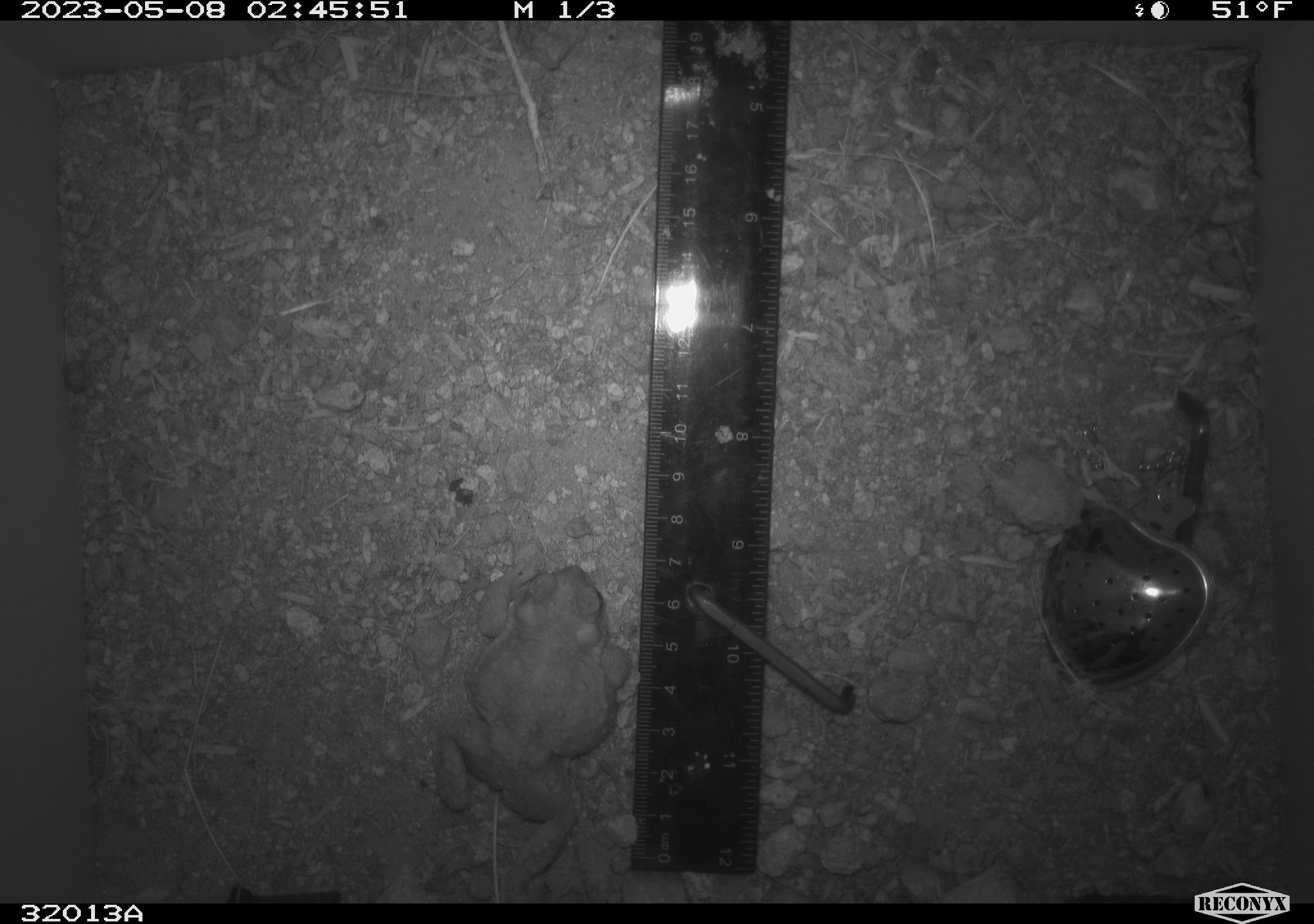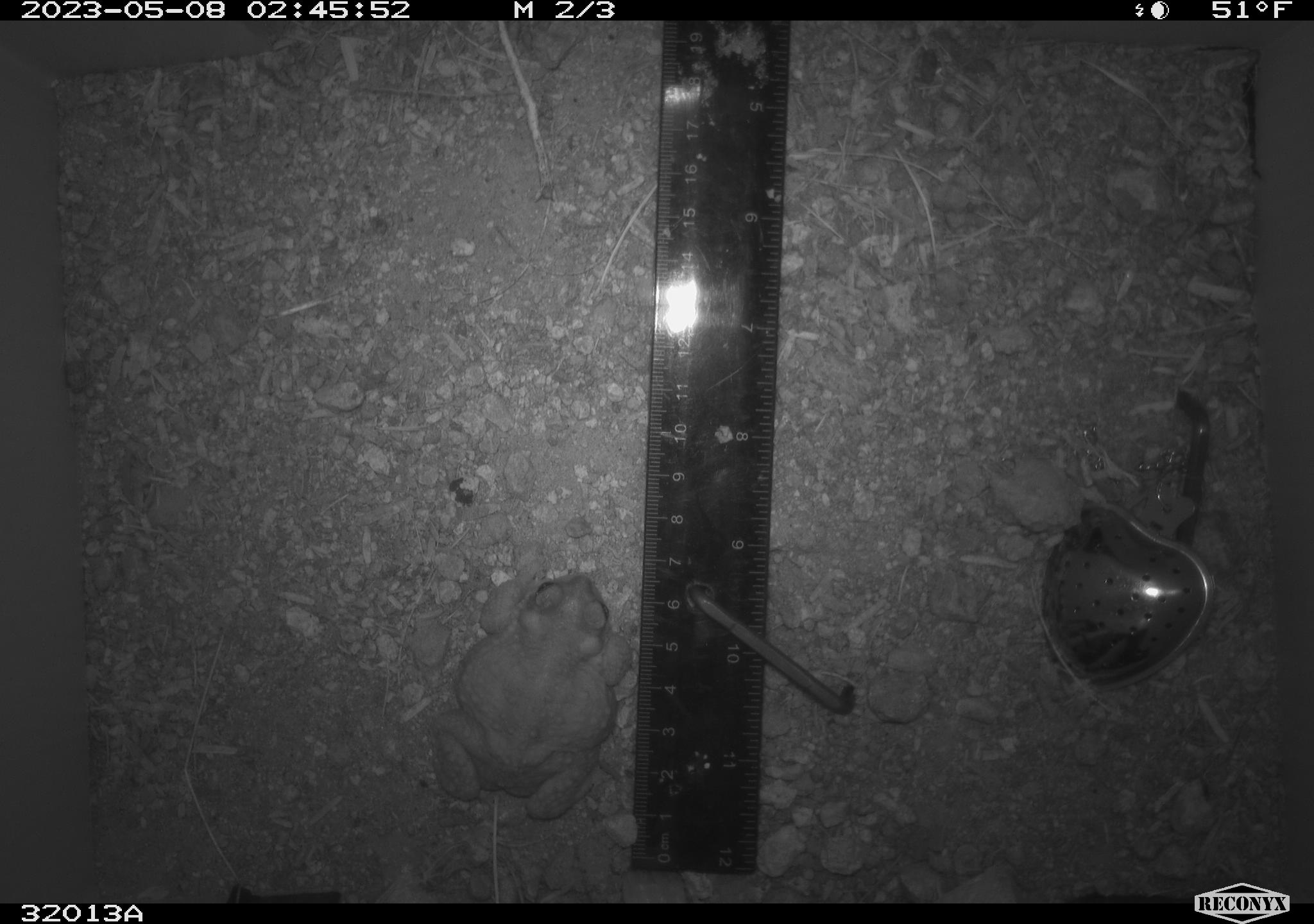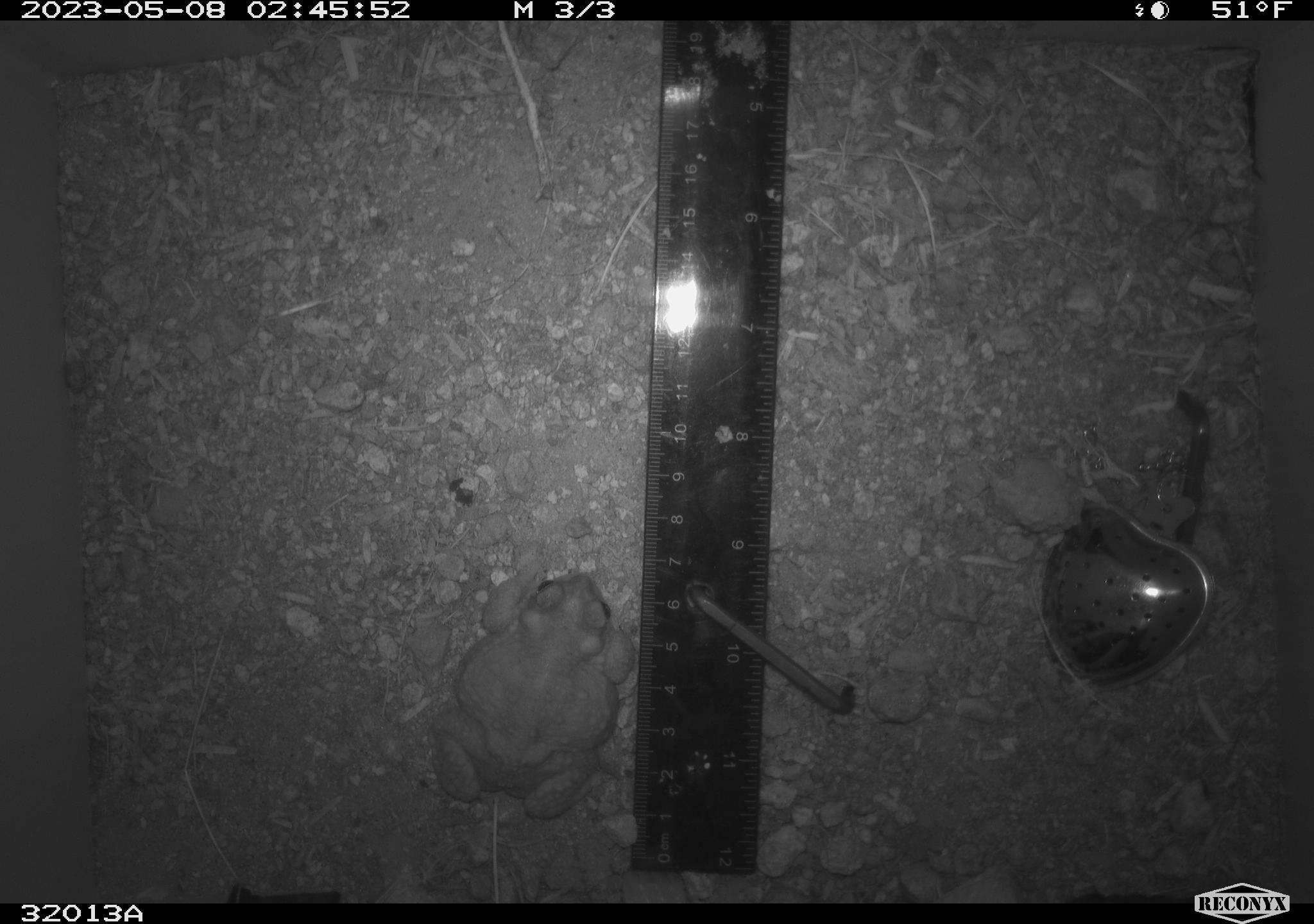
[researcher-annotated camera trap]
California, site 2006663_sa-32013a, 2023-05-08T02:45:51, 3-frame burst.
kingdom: Animalia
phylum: Chordata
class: Amphibia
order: Anura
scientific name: Anura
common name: frogs